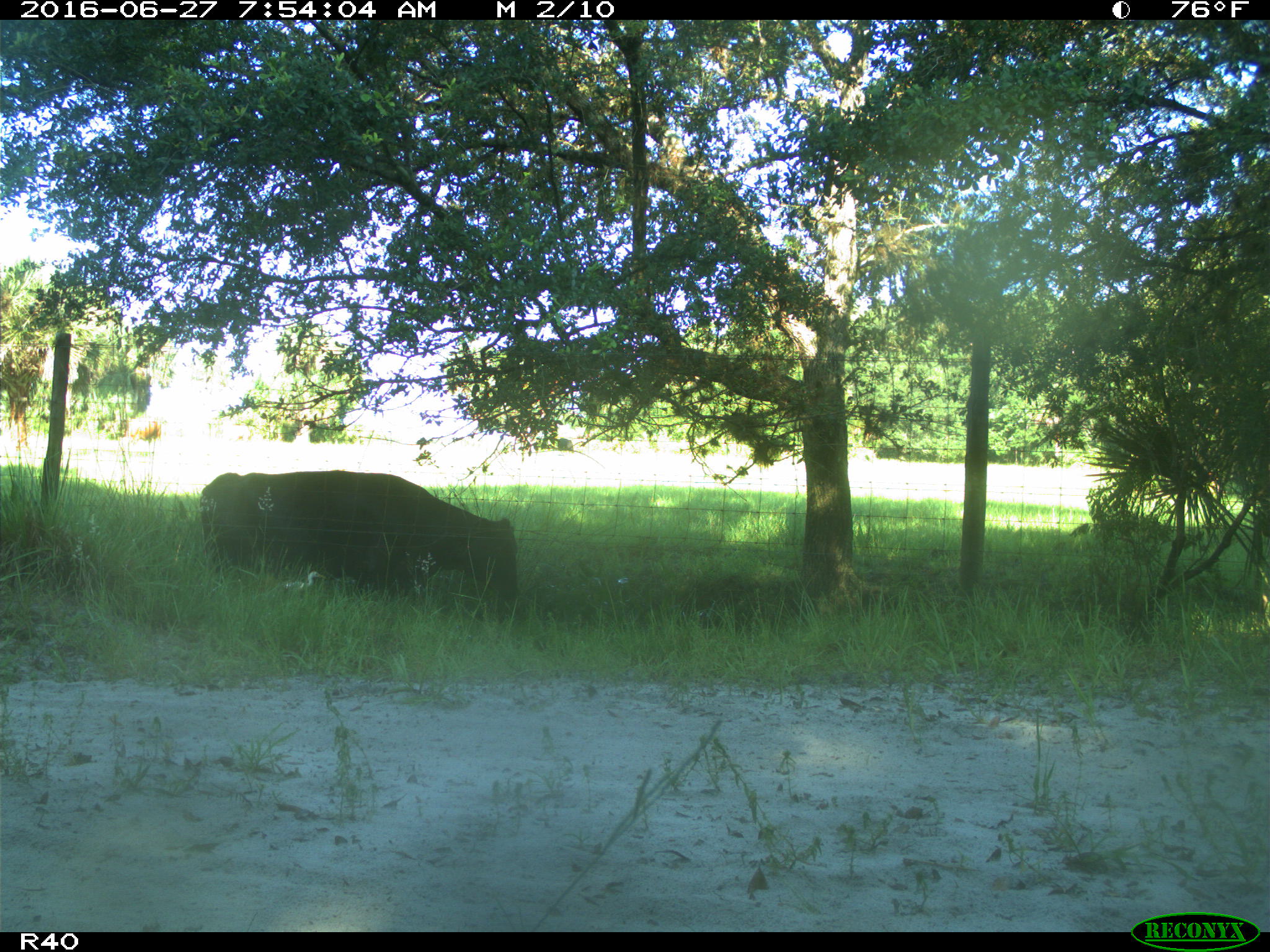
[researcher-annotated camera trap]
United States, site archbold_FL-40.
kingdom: Animalia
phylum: Chordata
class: Mammalia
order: Artiodactyla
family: Bovidae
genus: Bos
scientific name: Bos taurus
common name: domestic cow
Bos taurus (domestic cow).